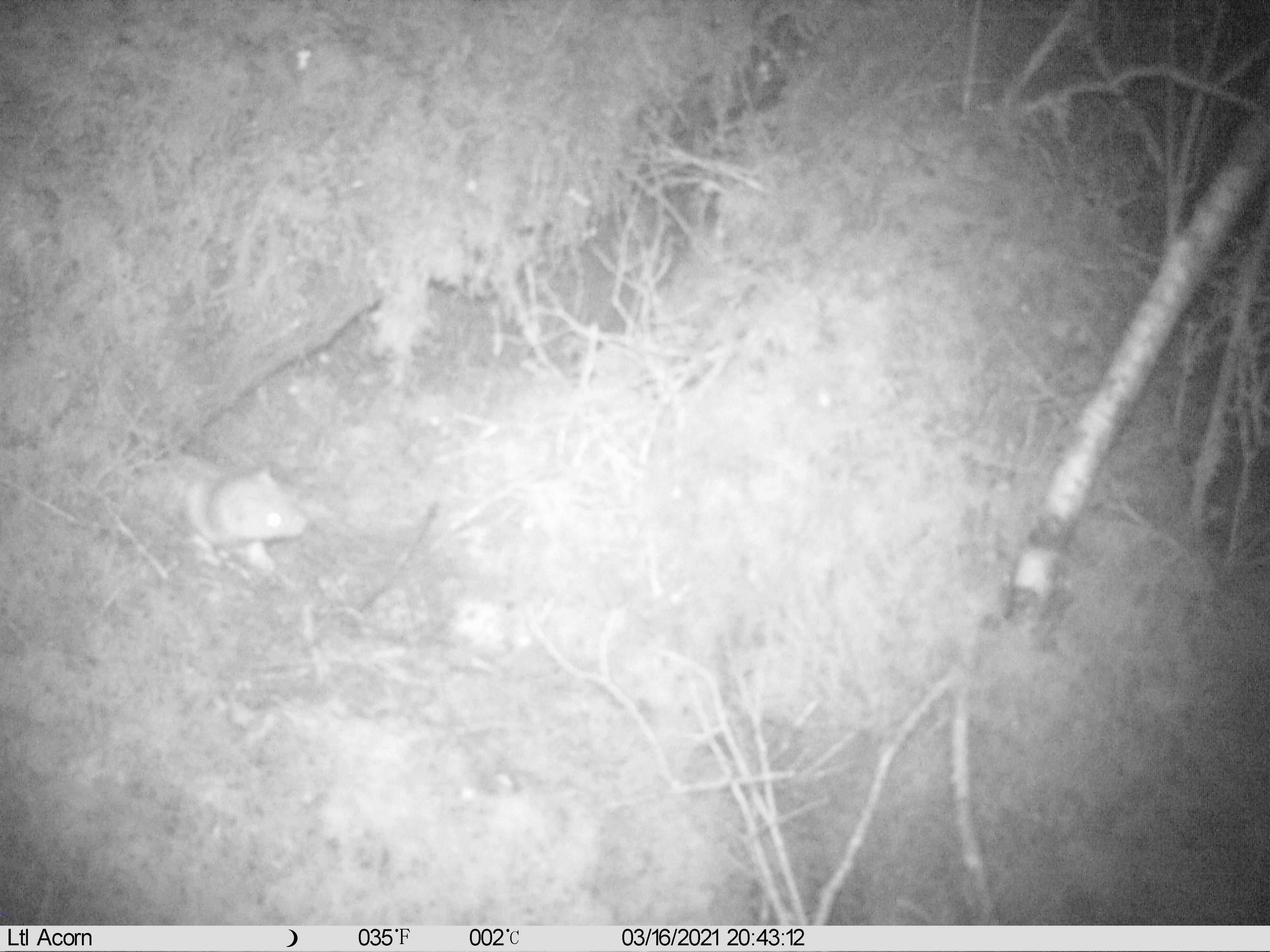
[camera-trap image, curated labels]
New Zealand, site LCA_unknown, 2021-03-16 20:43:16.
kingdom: Animalia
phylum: Chordata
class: Mammalia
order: Carnivora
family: Mustelidae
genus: Mustela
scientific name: Mustela erminea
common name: stoat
Stoat (Mustela erminea).